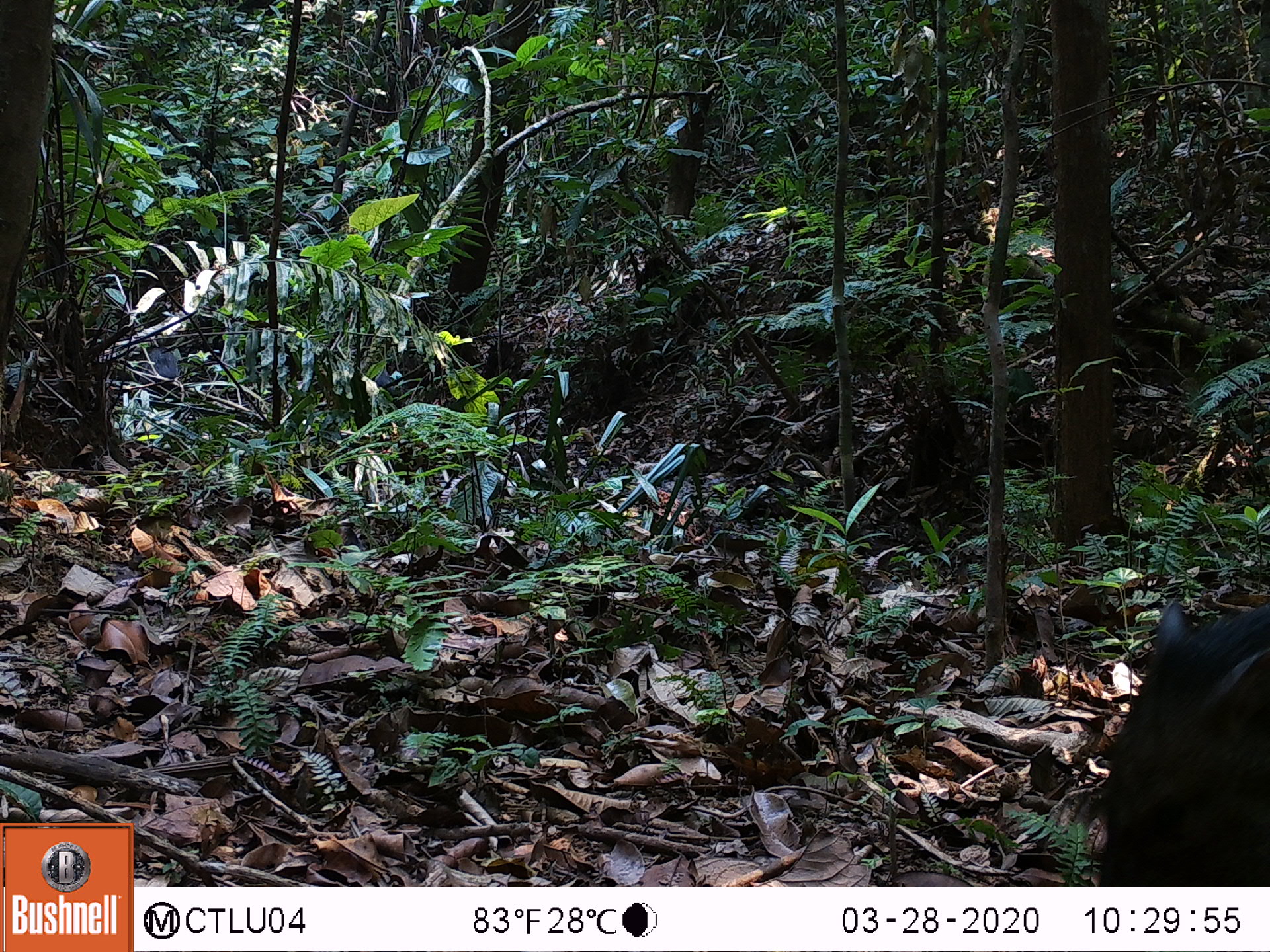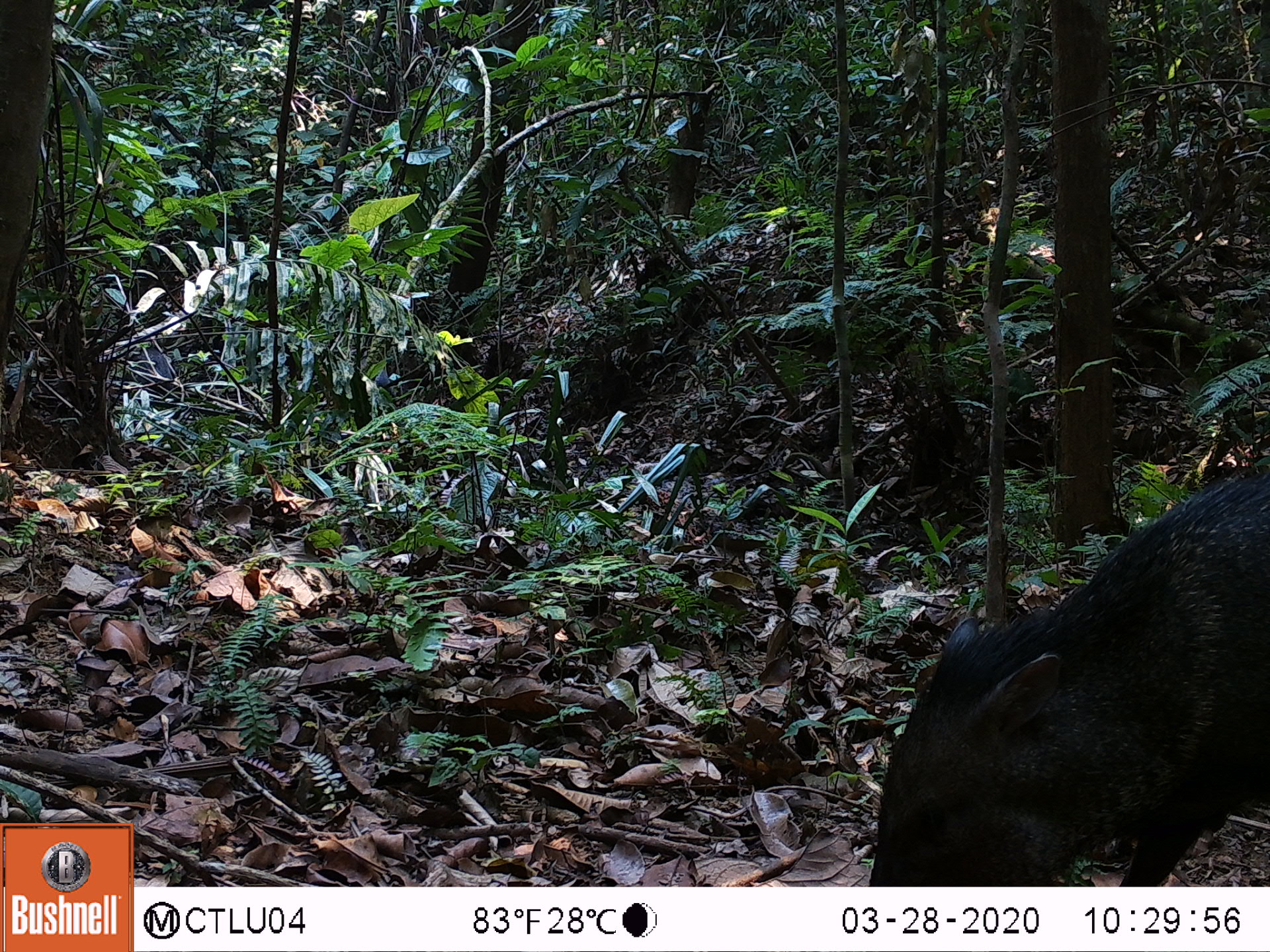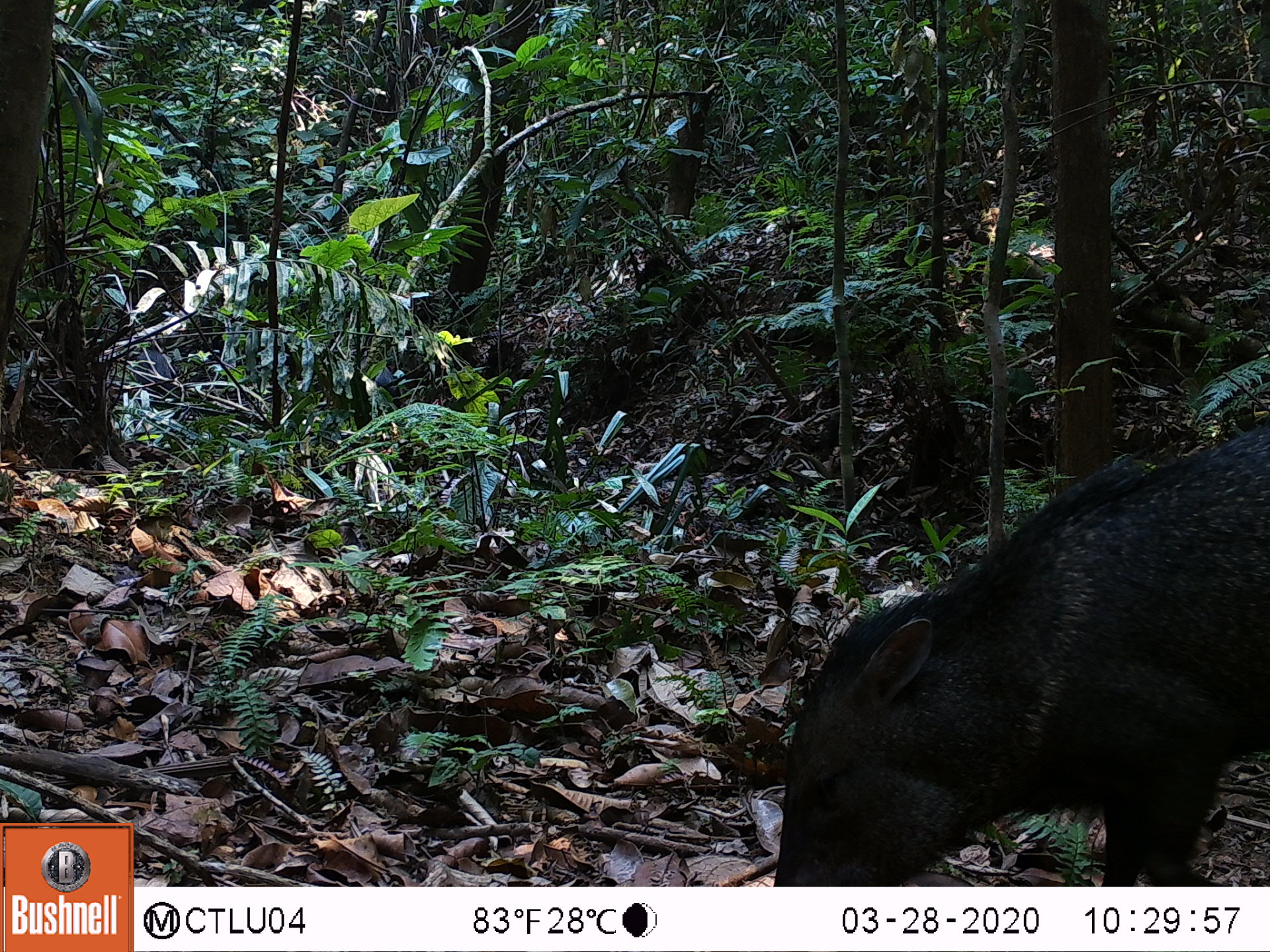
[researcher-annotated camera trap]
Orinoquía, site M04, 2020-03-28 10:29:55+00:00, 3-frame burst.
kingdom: Animalia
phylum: Chordata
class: Mammalia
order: Artiodactyla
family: Tayassuidae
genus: Pecari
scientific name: Pecari tajacu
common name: collared peccary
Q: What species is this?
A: Collared peccary (Pecari tajacu).